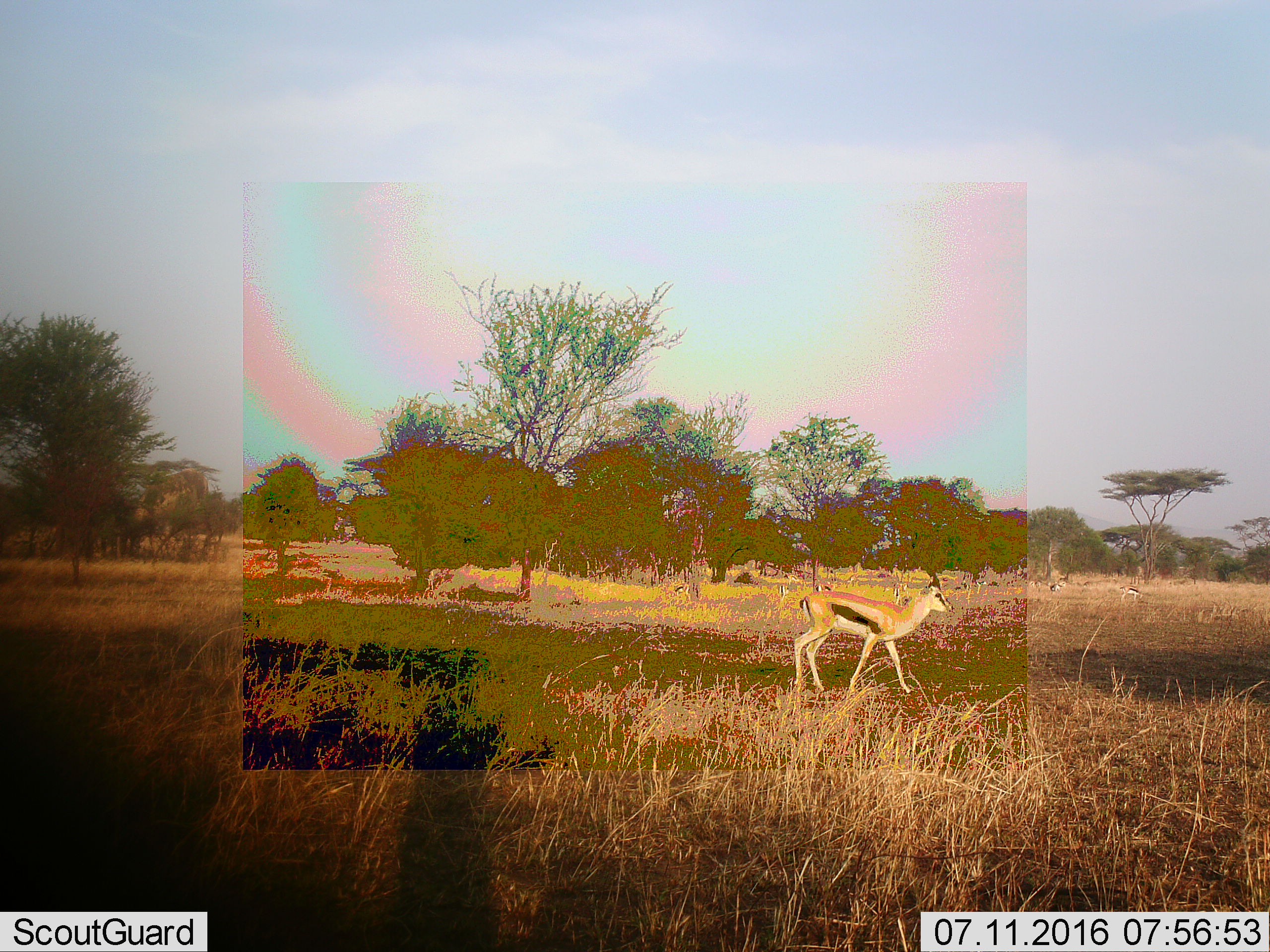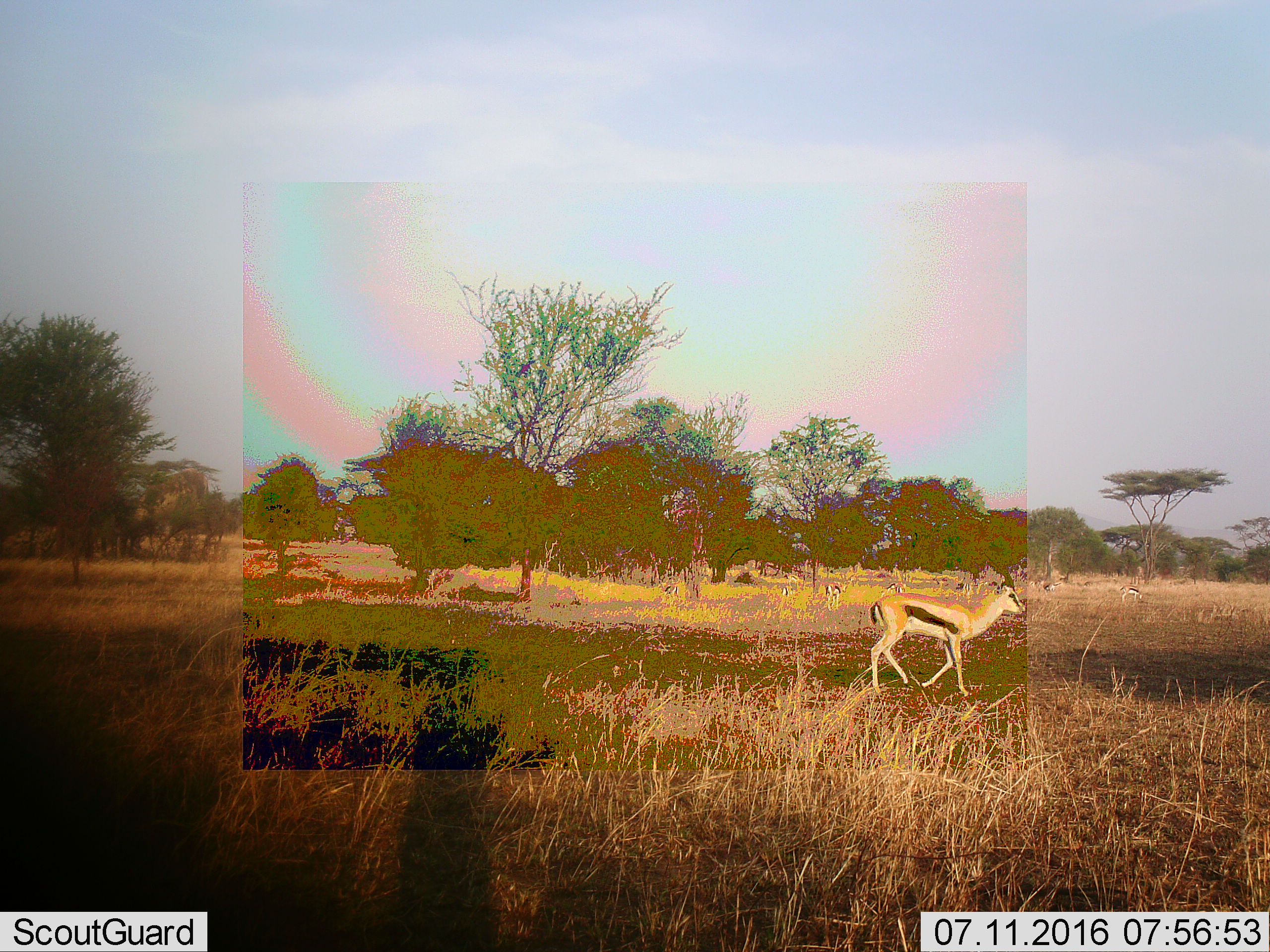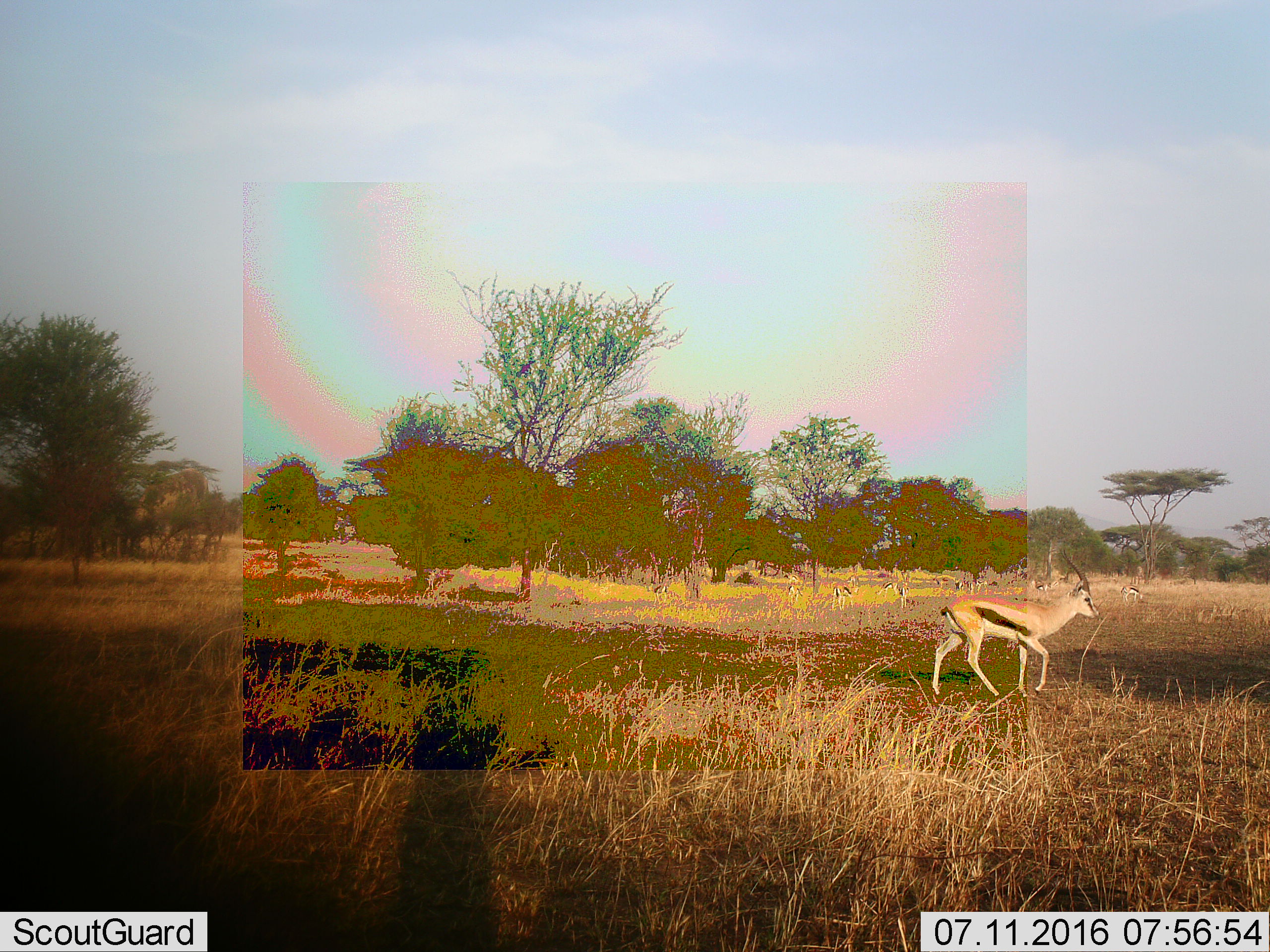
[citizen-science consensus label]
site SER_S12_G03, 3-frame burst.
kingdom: Animalia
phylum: Chordata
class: Mammalia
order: Artiodactyla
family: Bovidae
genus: Eudorcas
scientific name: Eudorcas thomsonii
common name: thomson's gazelle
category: gazellethomsons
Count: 9.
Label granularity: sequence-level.